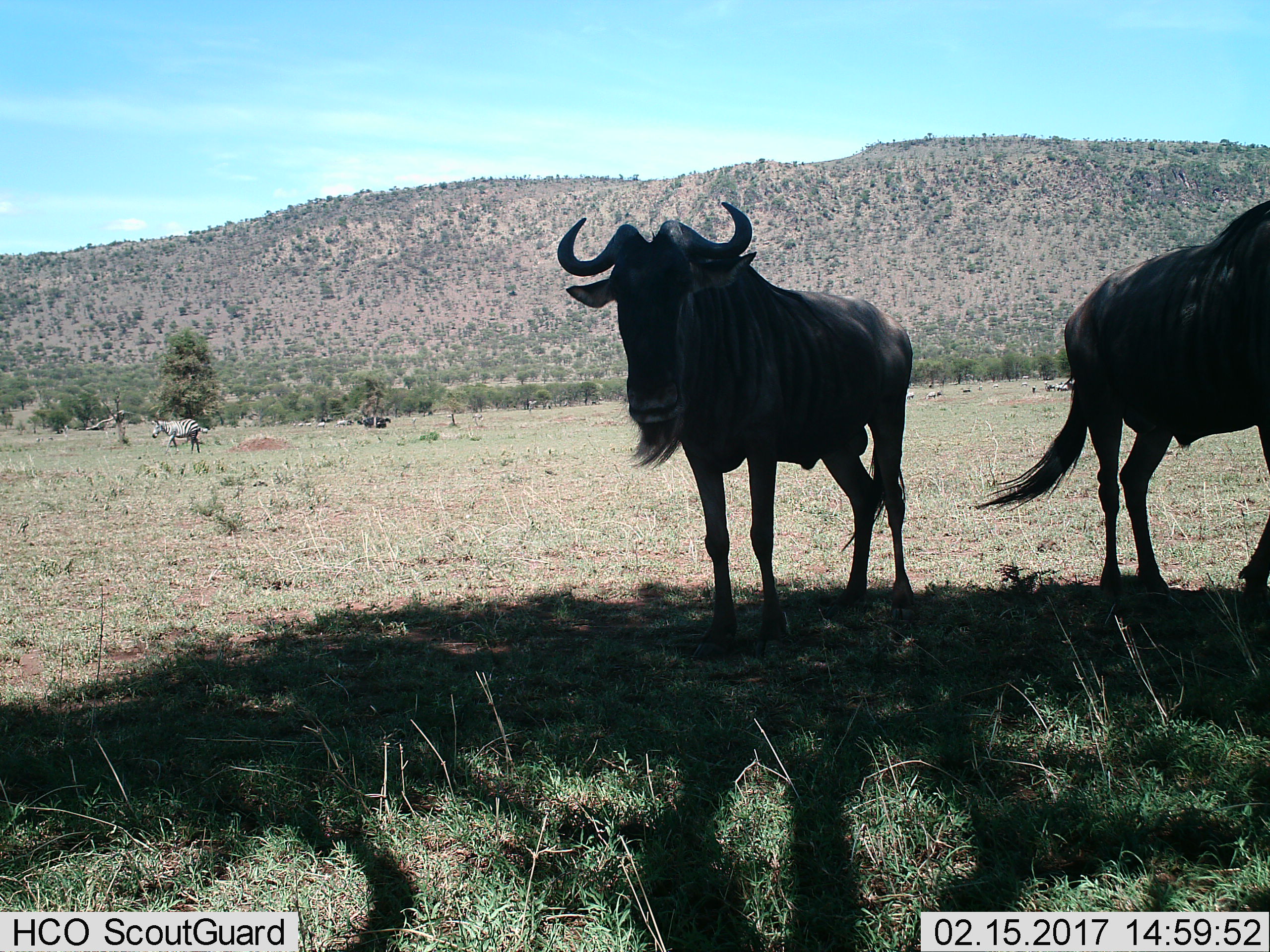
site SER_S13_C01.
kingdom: Animalia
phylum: Chordata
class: Mammalia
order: Artiodactyla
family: Bovidae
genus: Connochaetes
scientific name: Connochaetes taurinus taurinus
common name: blue wildebeest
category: wildebeestblue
Wildebeestblue (blue wildebeest) (Connochaetes taurinus taurinus), count 2. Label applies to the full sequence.